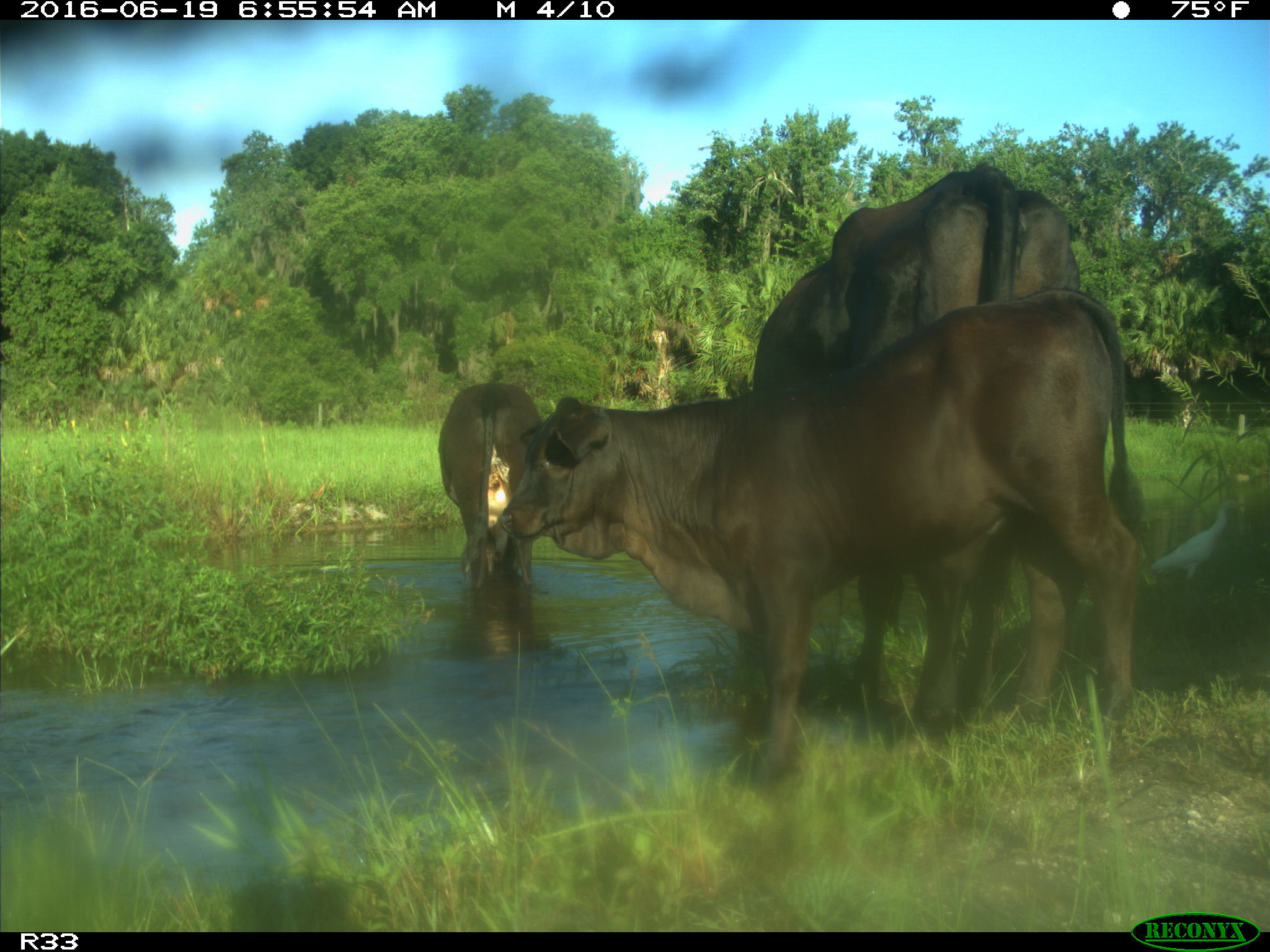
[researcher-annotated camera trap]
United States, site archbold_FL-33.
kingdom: Animalia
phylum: Chordata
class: Mammalia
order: Artiodactyla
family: Bovidae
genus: Bos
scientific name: Bos taurus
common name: domestic cow